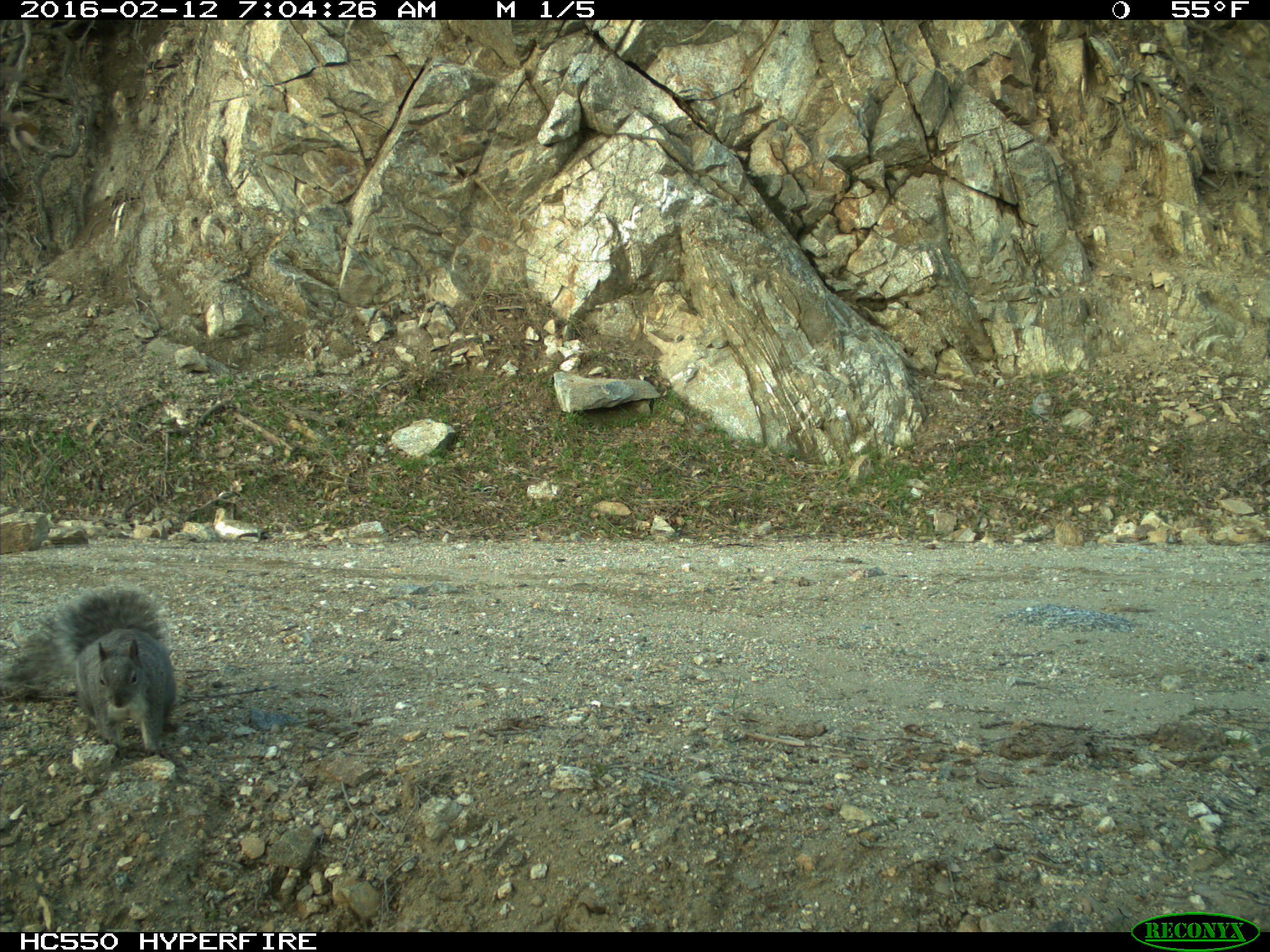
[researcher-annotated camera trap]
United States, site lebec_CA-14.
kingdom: Animalia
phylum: Chordata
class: Mammalia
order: Rodentia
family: Sciuridae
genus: Sciurus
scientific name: Sciurus carolinensis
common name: eastern gray squirrel